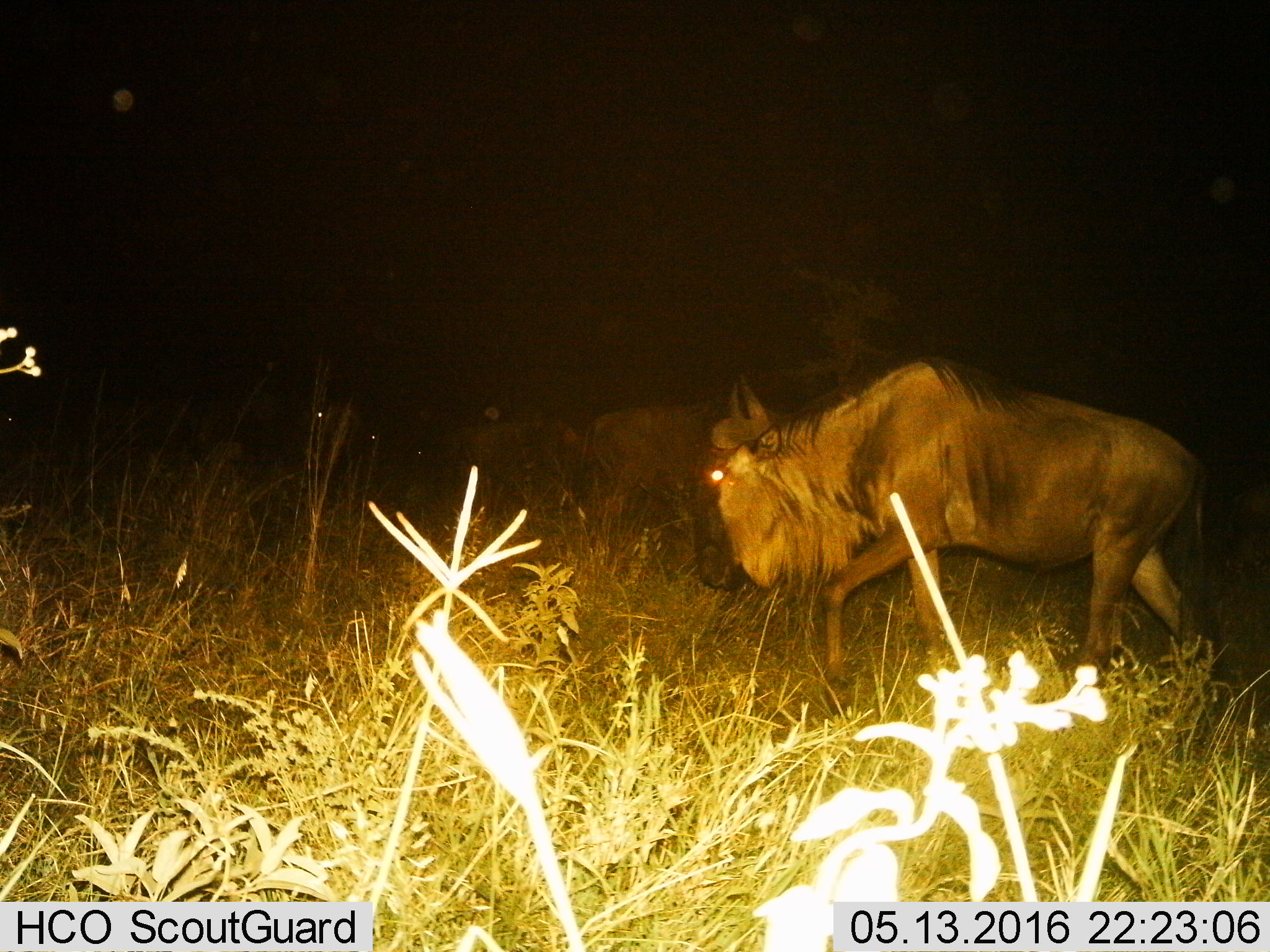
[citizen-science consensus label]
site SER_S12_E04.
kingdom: Animalia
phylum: Chordata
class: Mammalia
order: Artiodactyla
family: Bovidae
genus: Connochaetes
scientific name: Connochaetes taurinus taurinus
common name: blue wildebeest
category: wildebeestblue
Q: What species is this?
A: Wildebeestblue (blue wildebeest) (Connochaetes taurinus taurinus).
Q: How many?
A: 5.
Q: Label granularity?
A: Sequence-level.